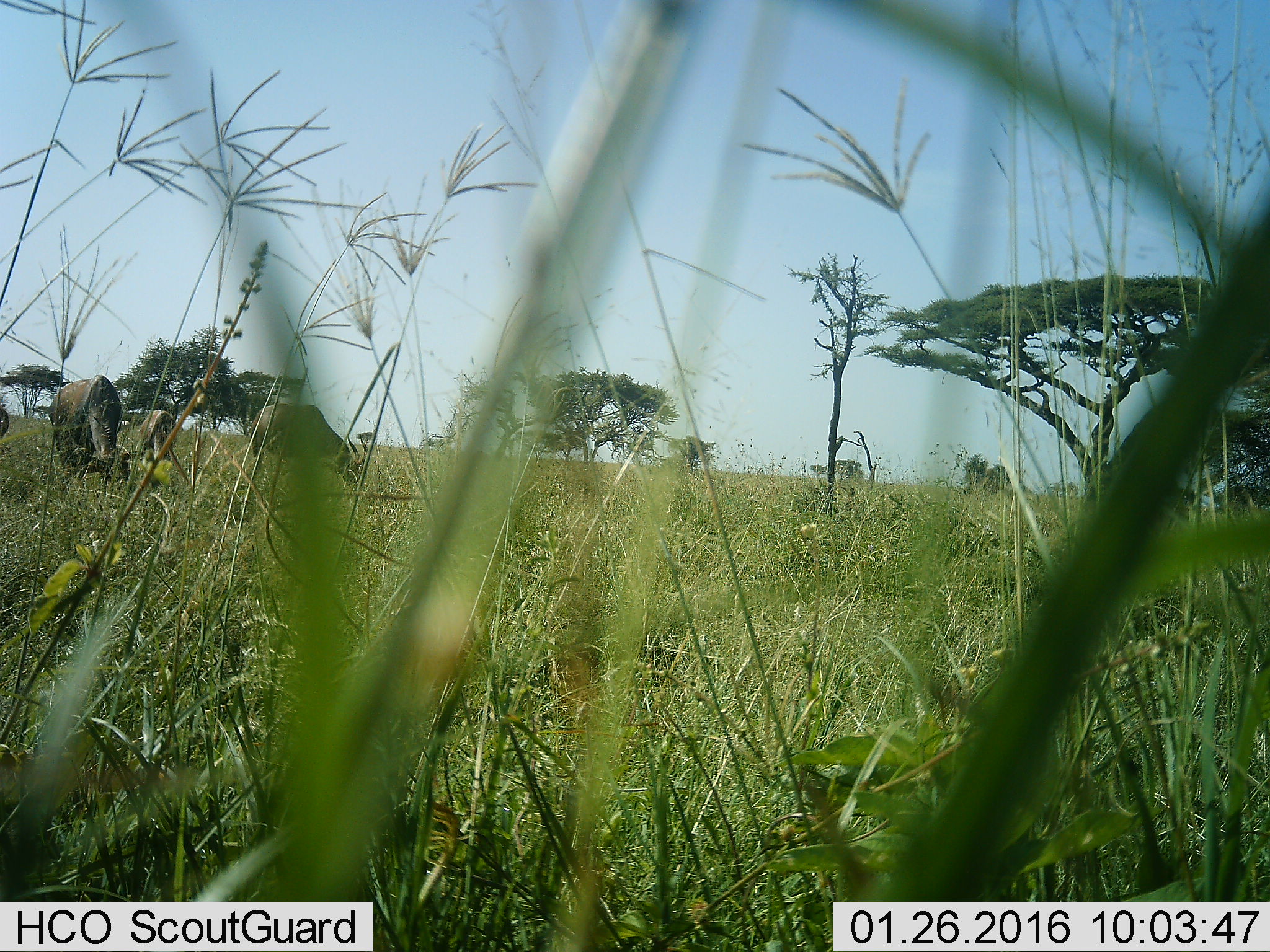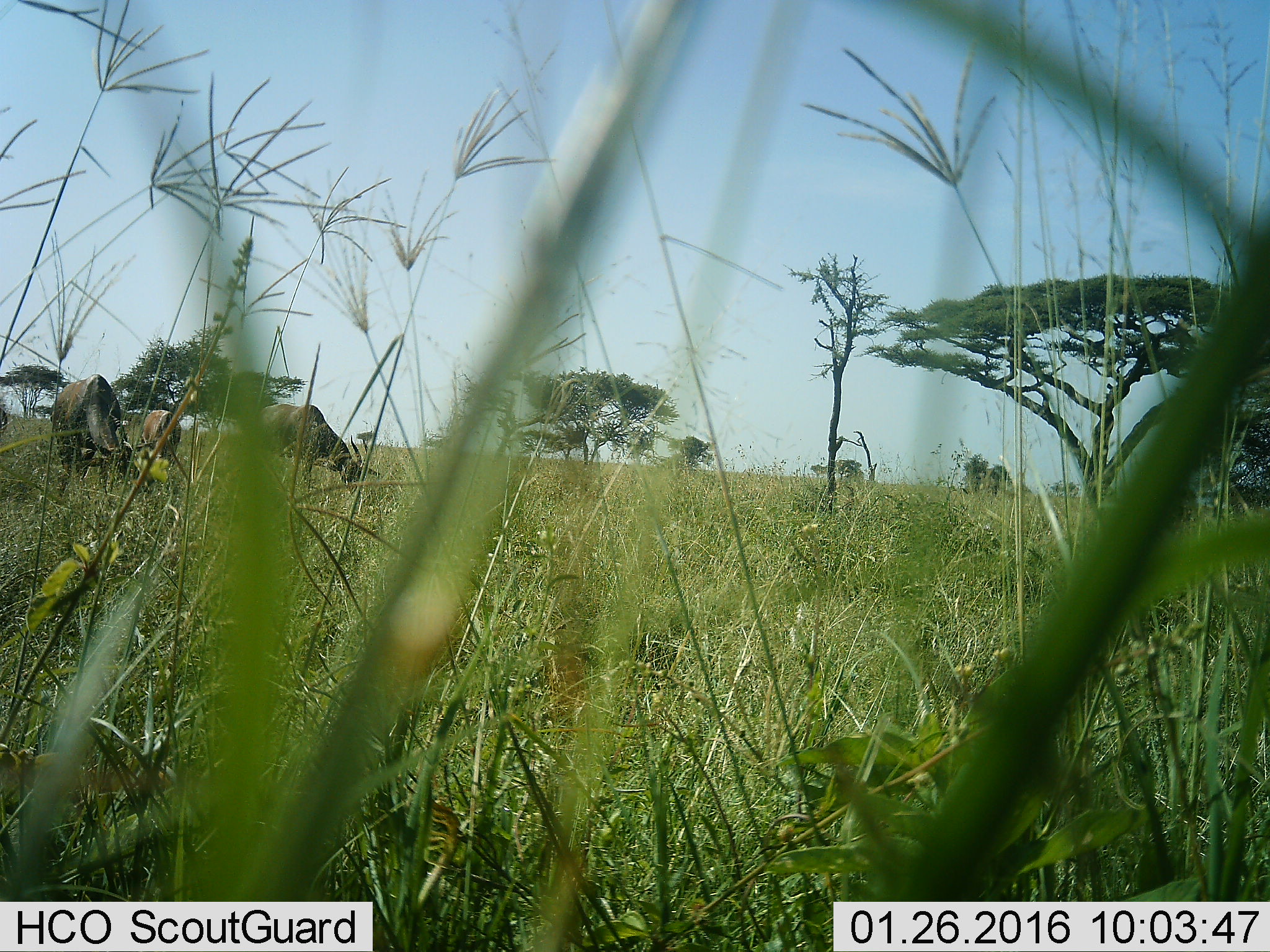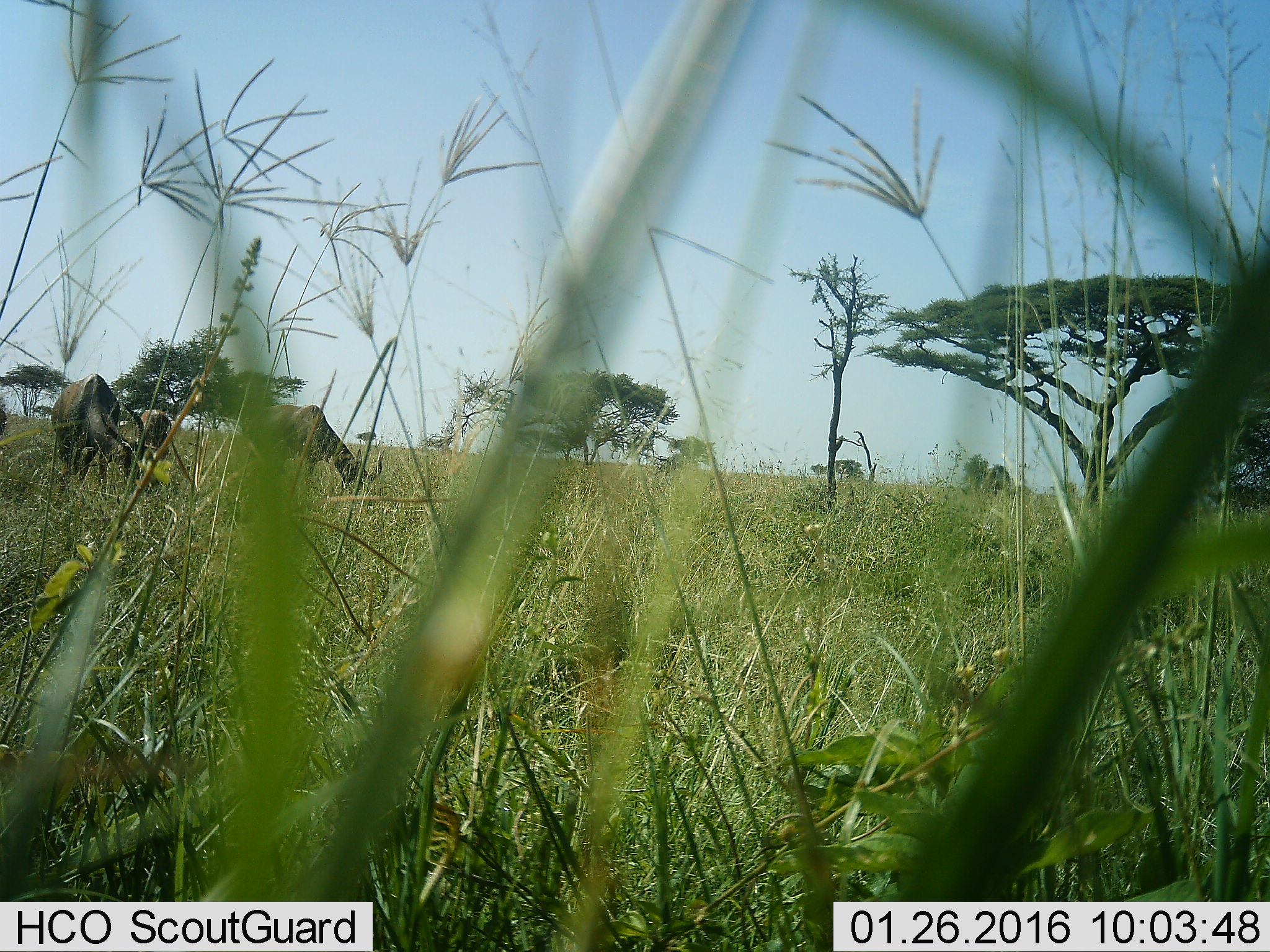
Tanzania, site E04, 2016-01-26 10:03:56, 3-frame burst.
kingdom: Animalia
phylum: Chordata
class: Mammalia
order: Artiodactyla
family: Bovidae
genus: Damaliscus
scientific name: Damaliscus lunatus jimela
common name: topi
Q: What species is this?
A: Topi (Damaliscus lunatus jimela).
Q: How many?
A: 4.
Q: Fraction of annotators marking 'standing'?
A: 50%.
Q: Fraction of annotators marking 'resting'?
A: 0%.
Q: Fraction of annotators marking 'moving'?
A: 12%.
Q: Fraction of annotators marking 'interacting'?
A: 0%.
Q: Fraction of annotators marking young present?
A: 25%.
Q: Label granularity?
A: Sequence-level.